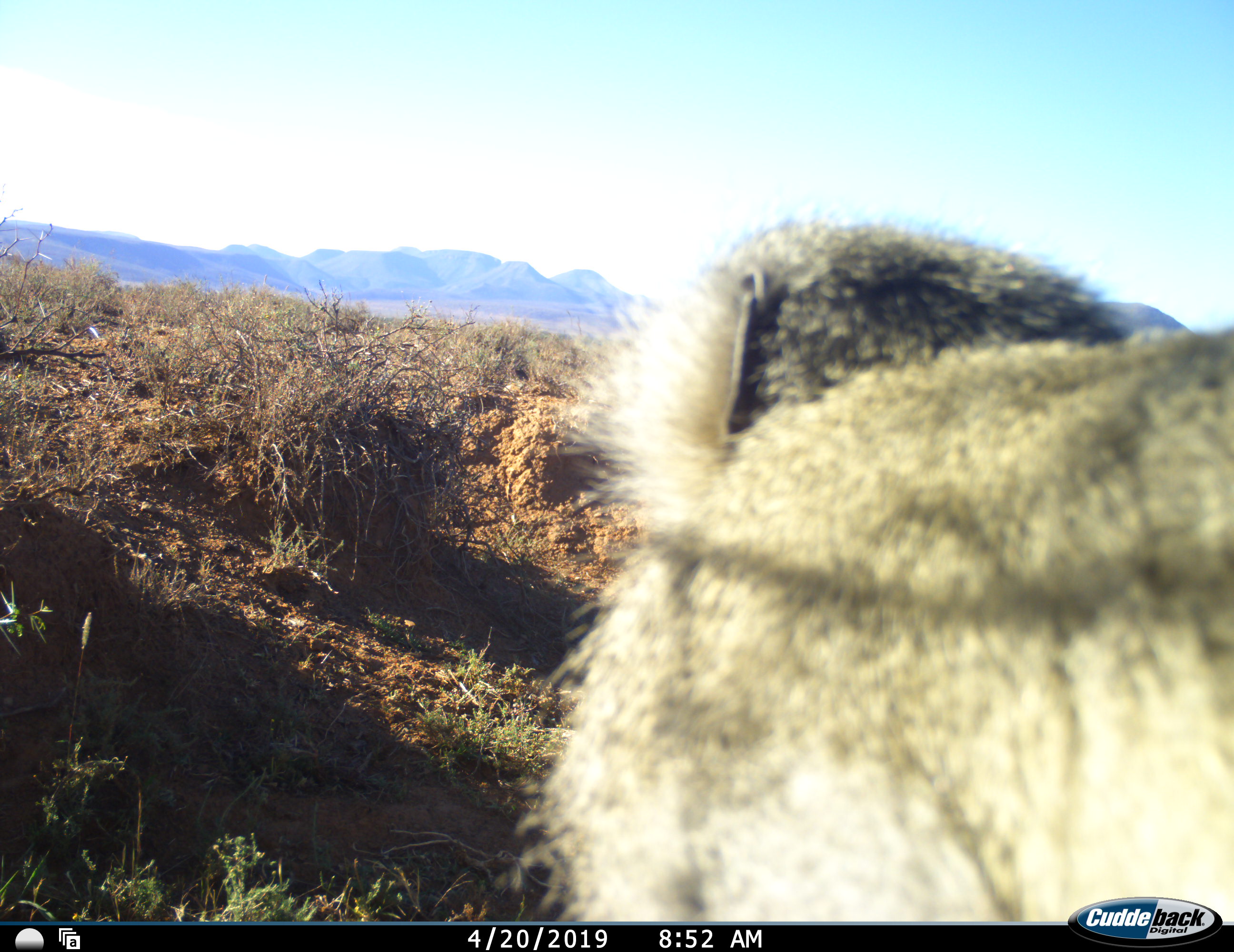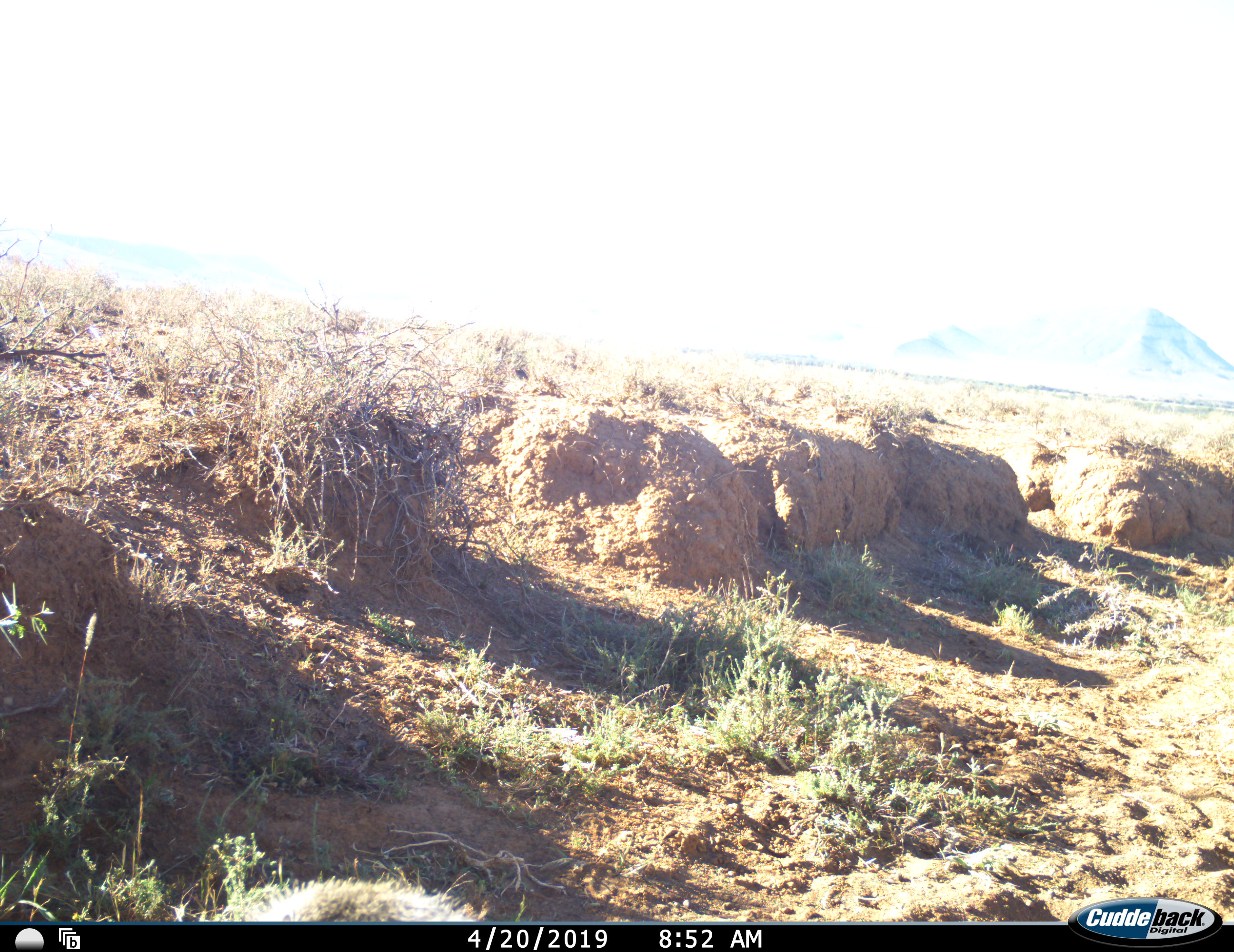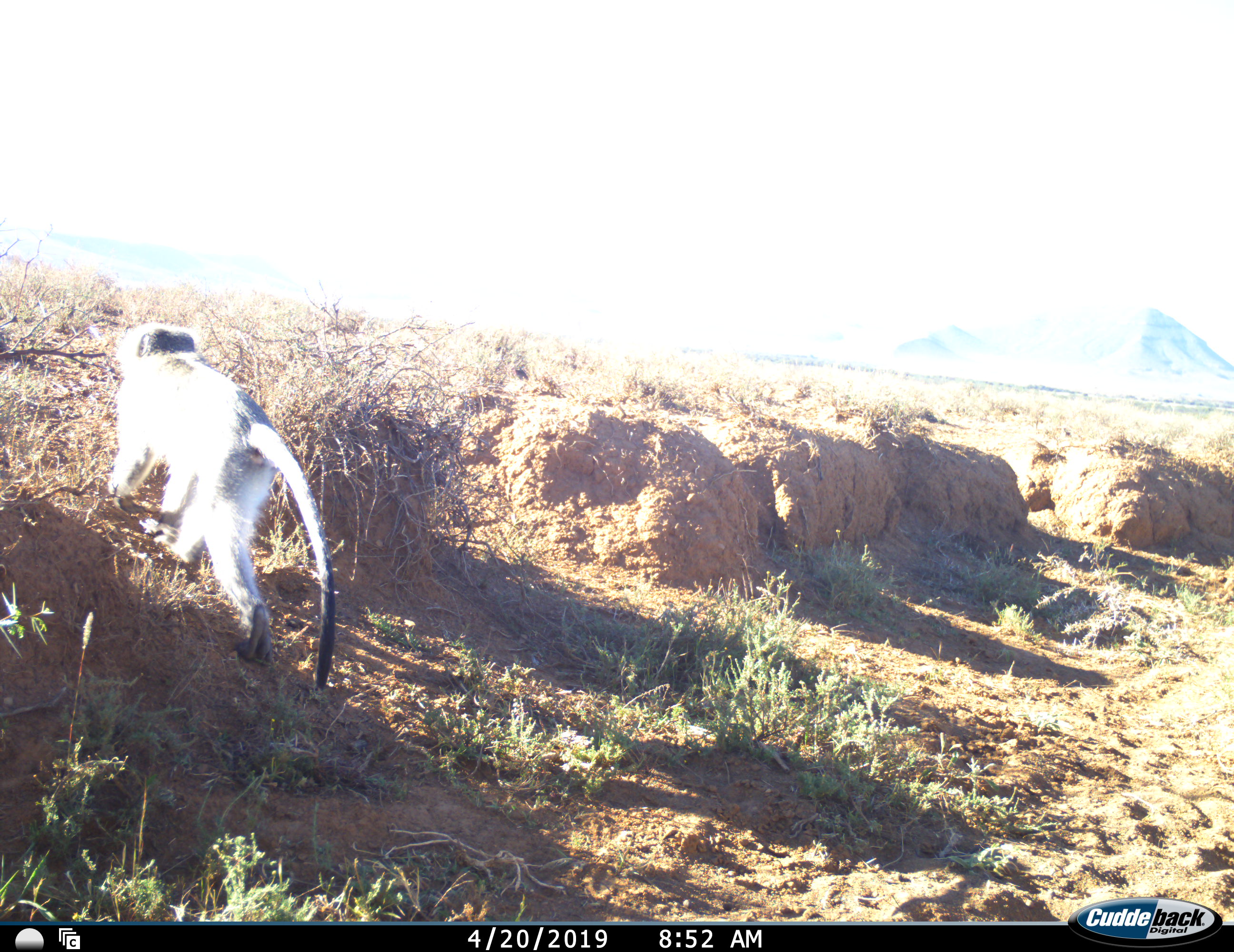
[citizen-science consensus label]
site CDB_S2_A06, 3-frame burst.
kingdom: Animalia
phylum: Chordata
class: Mammalia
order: Primates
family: Cercopithecidae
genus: Chlorocebus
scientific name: Chlorocebus pygerythrus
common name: vervet monkey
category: monkeyvervet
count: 1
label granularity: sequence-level